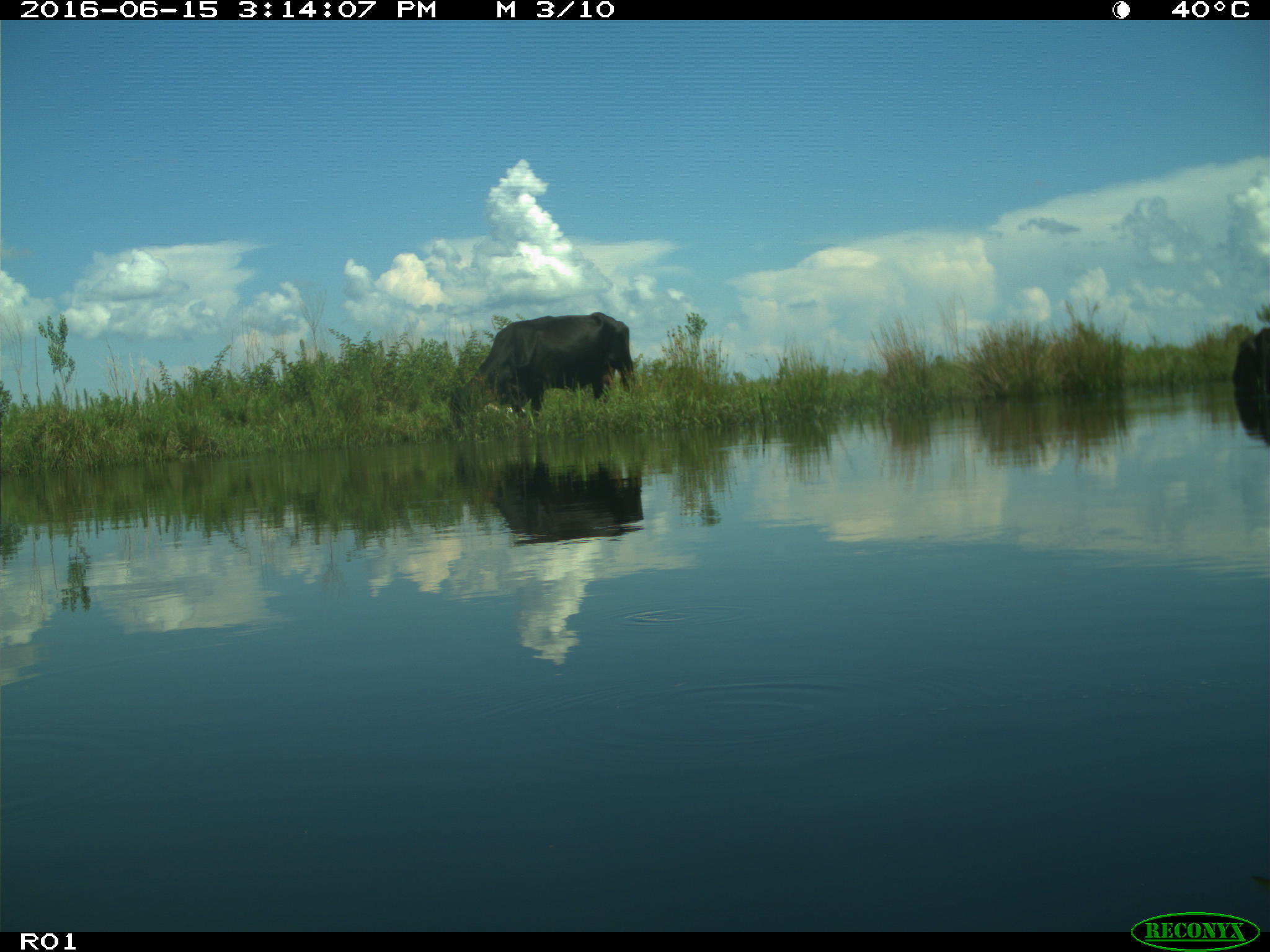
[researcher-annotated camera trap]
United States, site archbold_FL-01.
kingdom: Animalia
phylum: Chordata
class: Mammalia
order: Artiodactyla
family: Bovidae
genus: Bos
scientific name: Bos taurus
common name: domestic cow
Bos taurus (domestic cow).